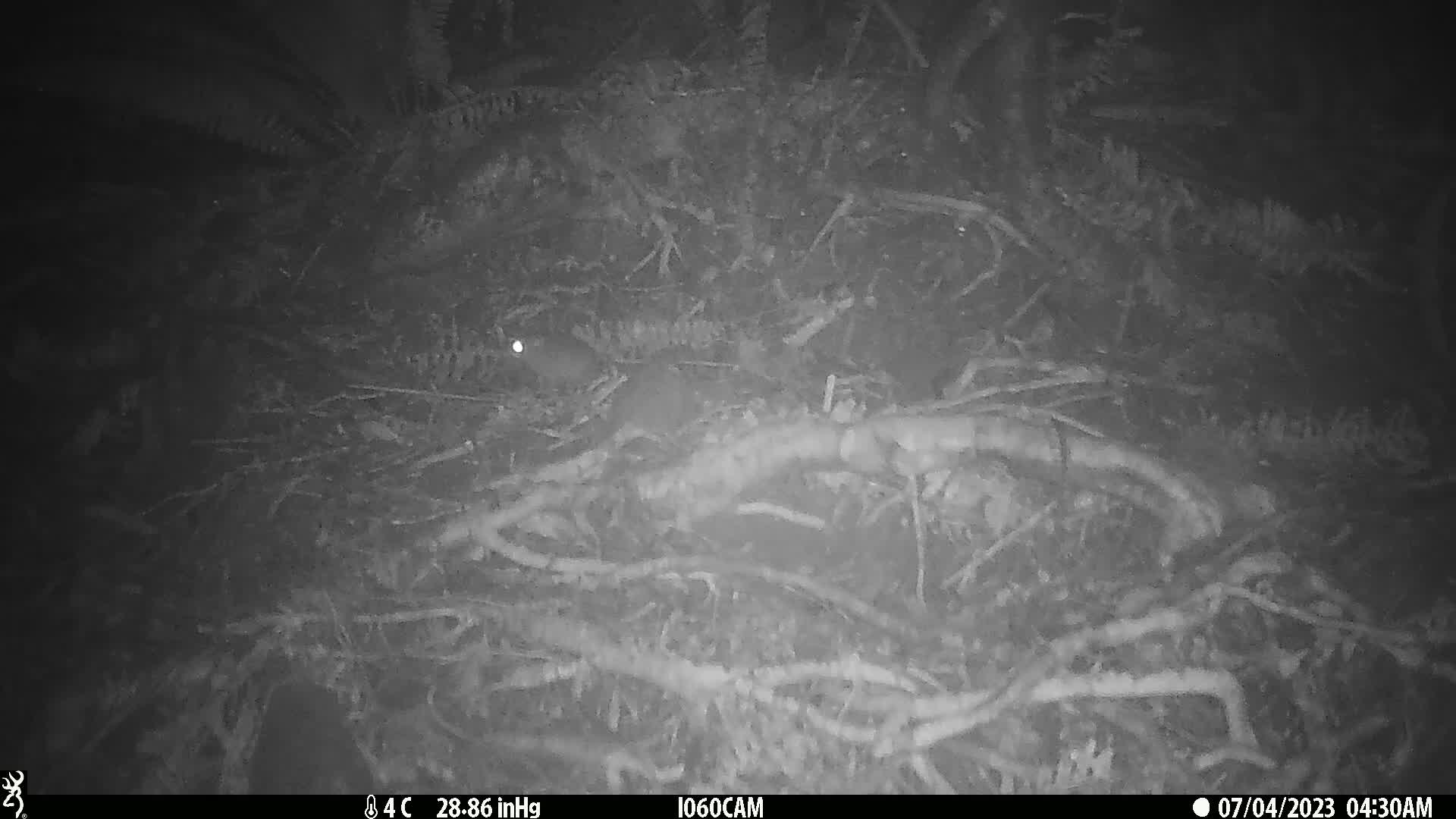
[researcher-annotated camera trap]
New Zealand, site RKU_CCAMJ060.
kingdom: Animalia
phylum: Chordata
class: Mammalia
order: Rodentia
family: Muridae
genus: Rattus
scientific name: Rattus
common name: rat